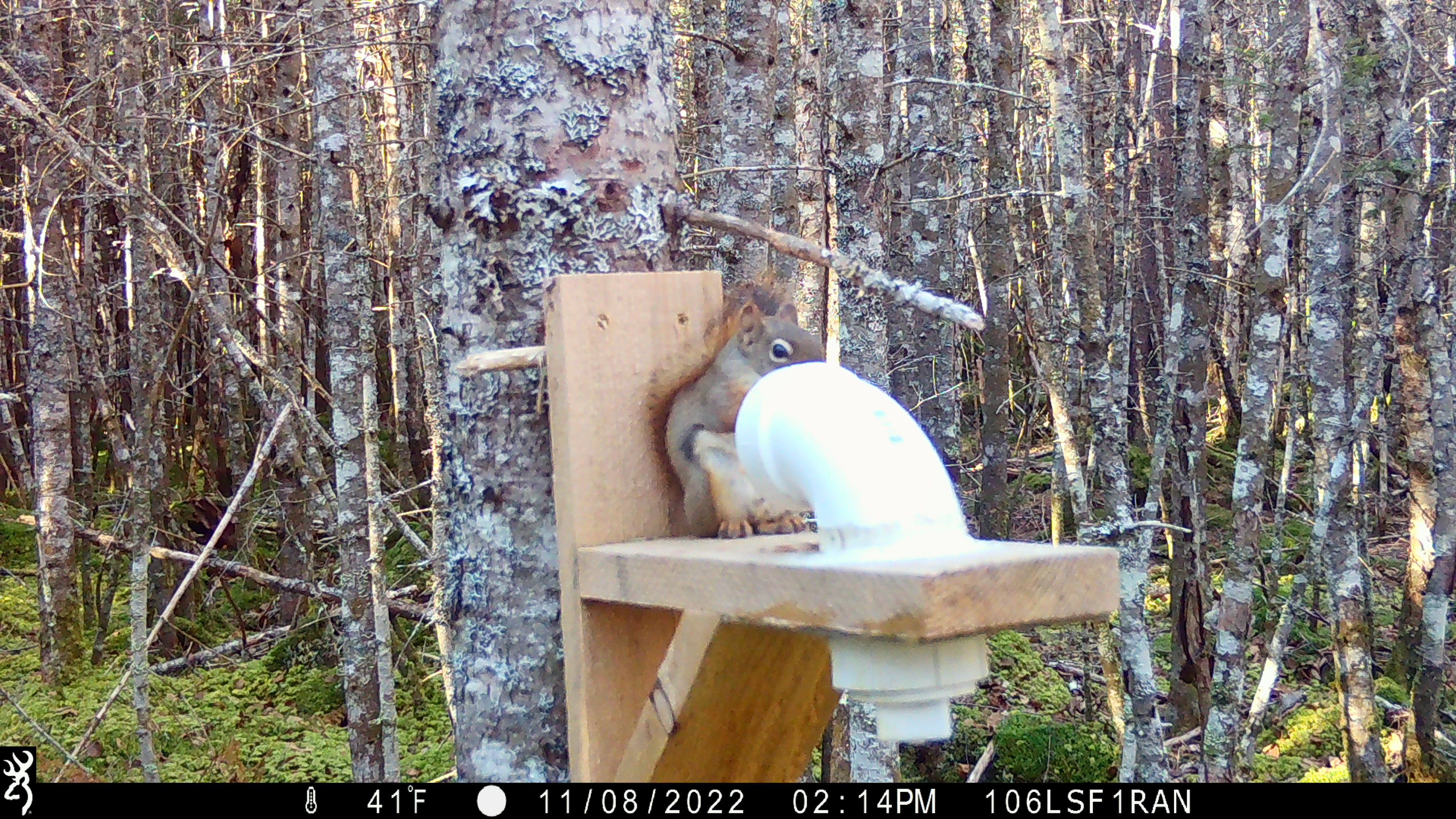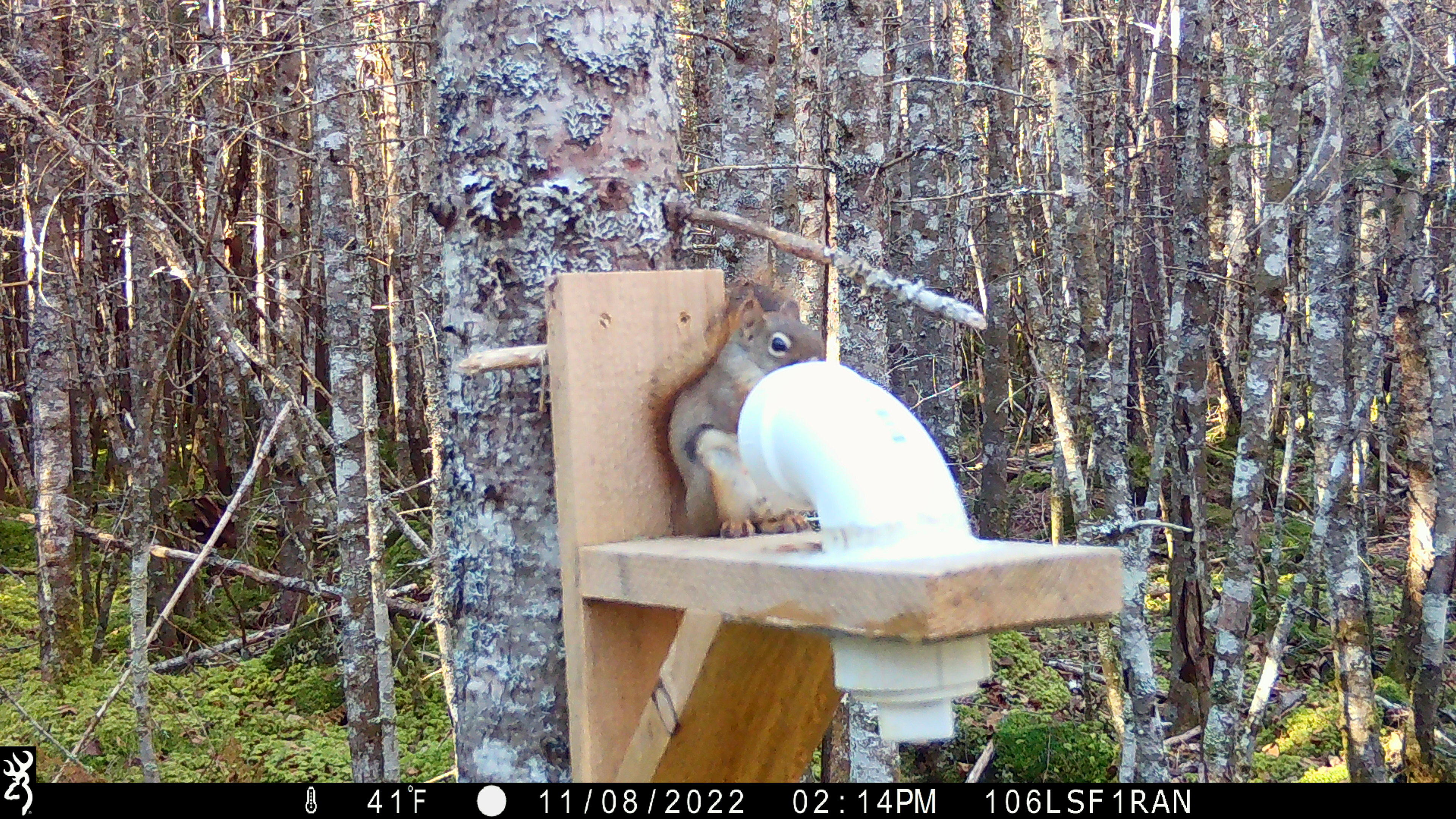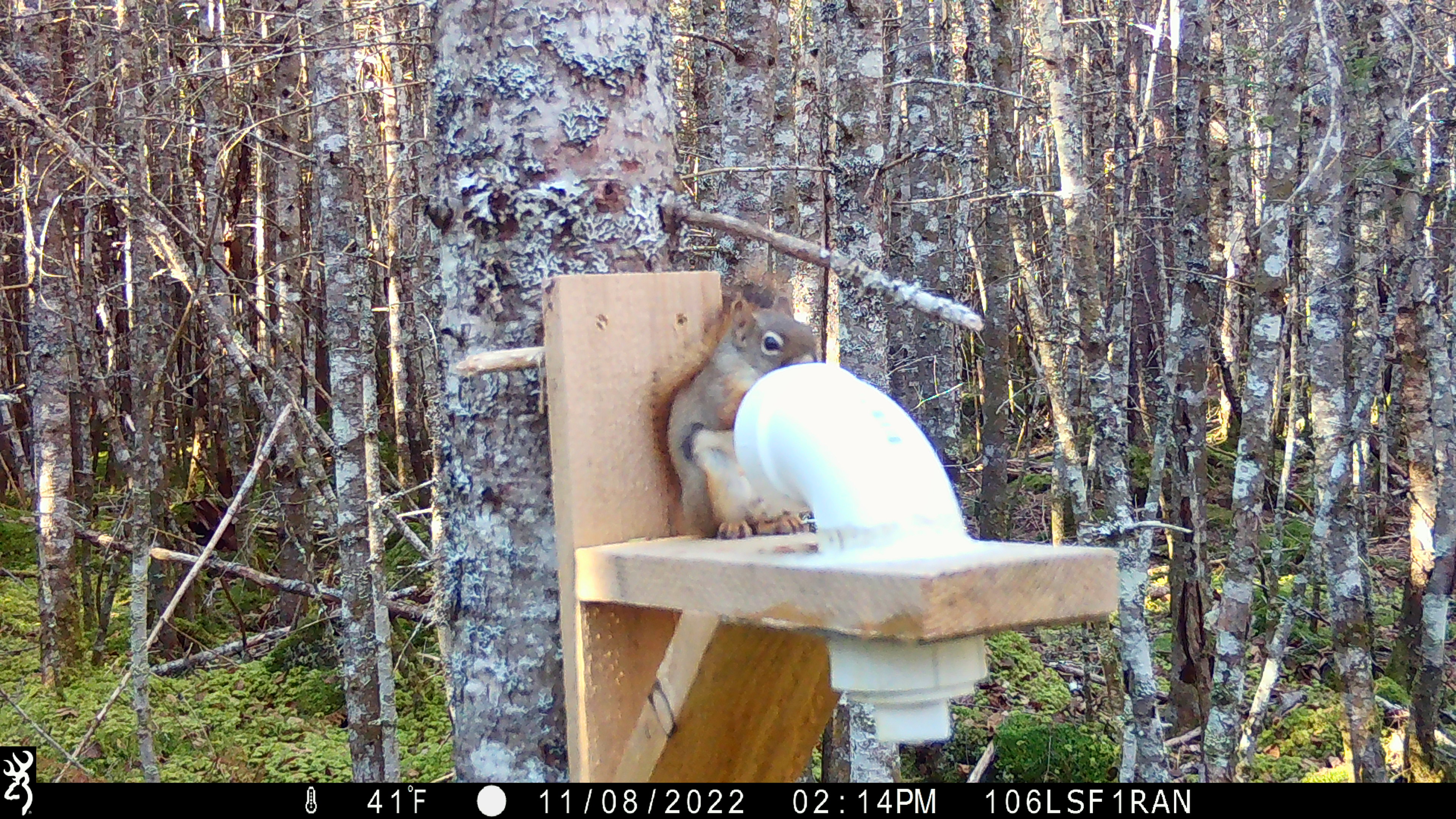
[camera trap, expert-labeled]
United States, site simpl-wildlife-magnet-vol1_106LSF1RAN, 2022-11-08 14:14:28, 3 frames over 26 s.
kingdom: Animalia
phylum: Chordata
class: Mammalia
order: Rodentia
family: Sciuridae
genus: Tamiasciurus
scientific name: Tamiasciurus hudsonicus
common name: red squirrel